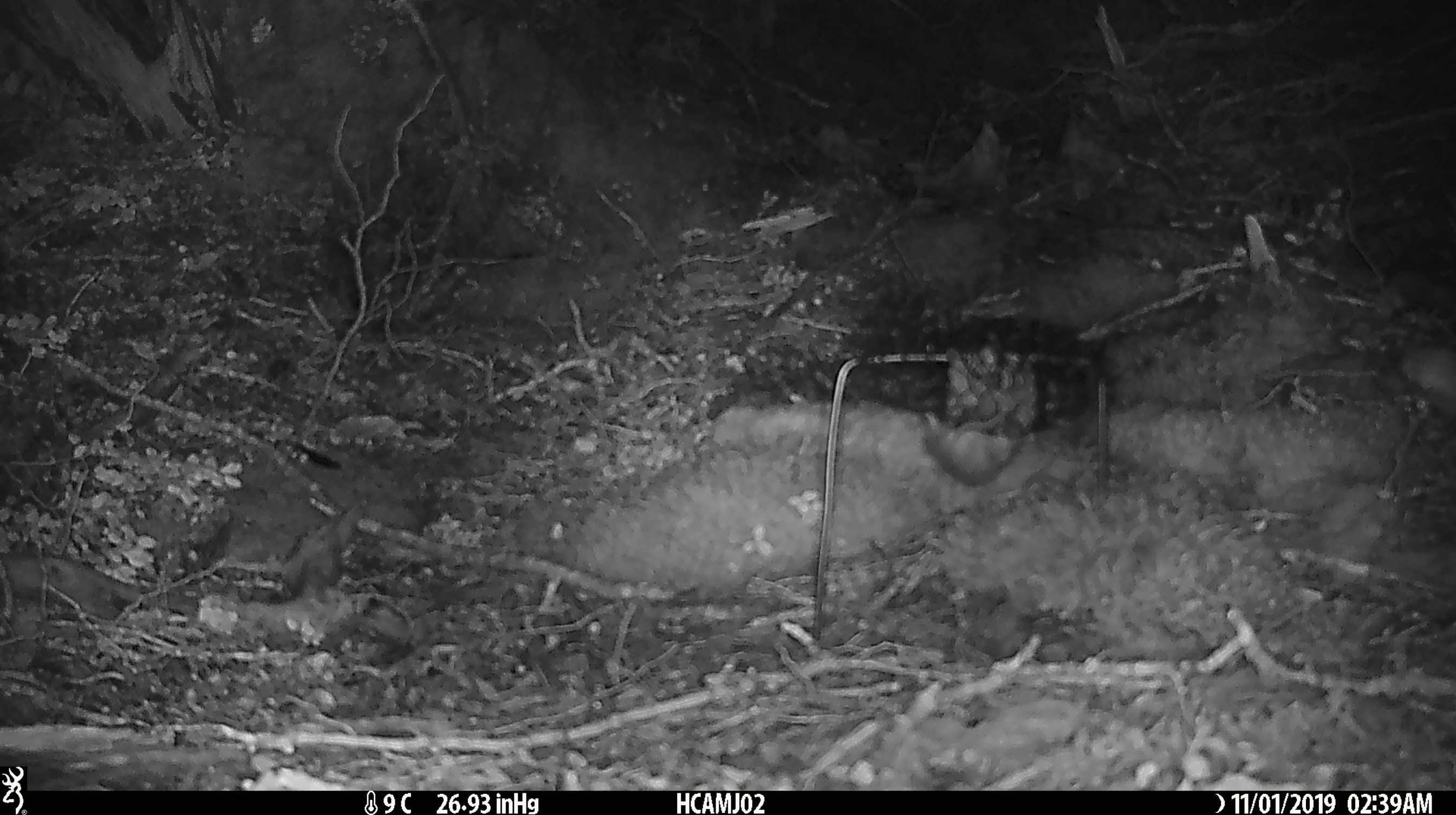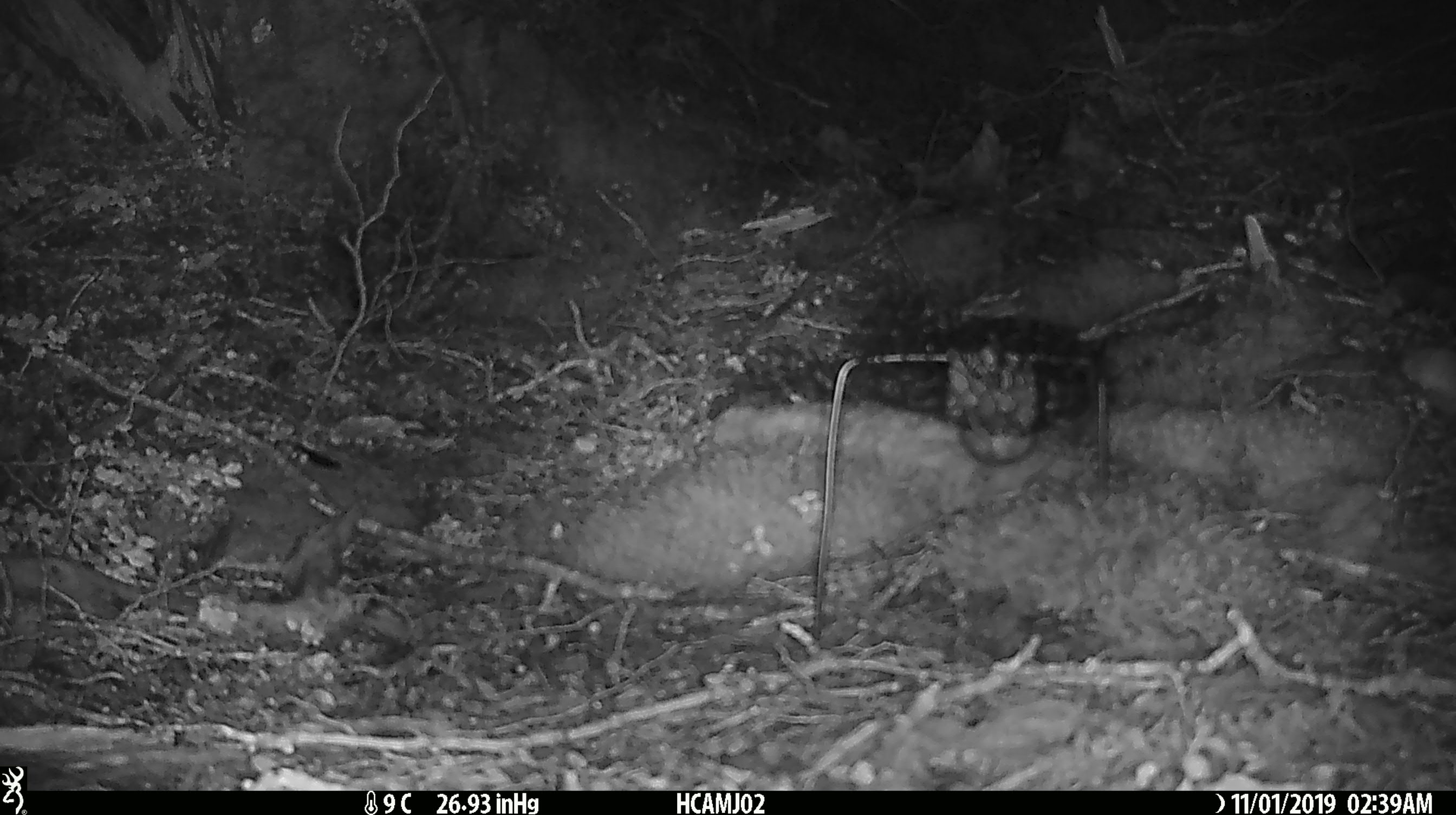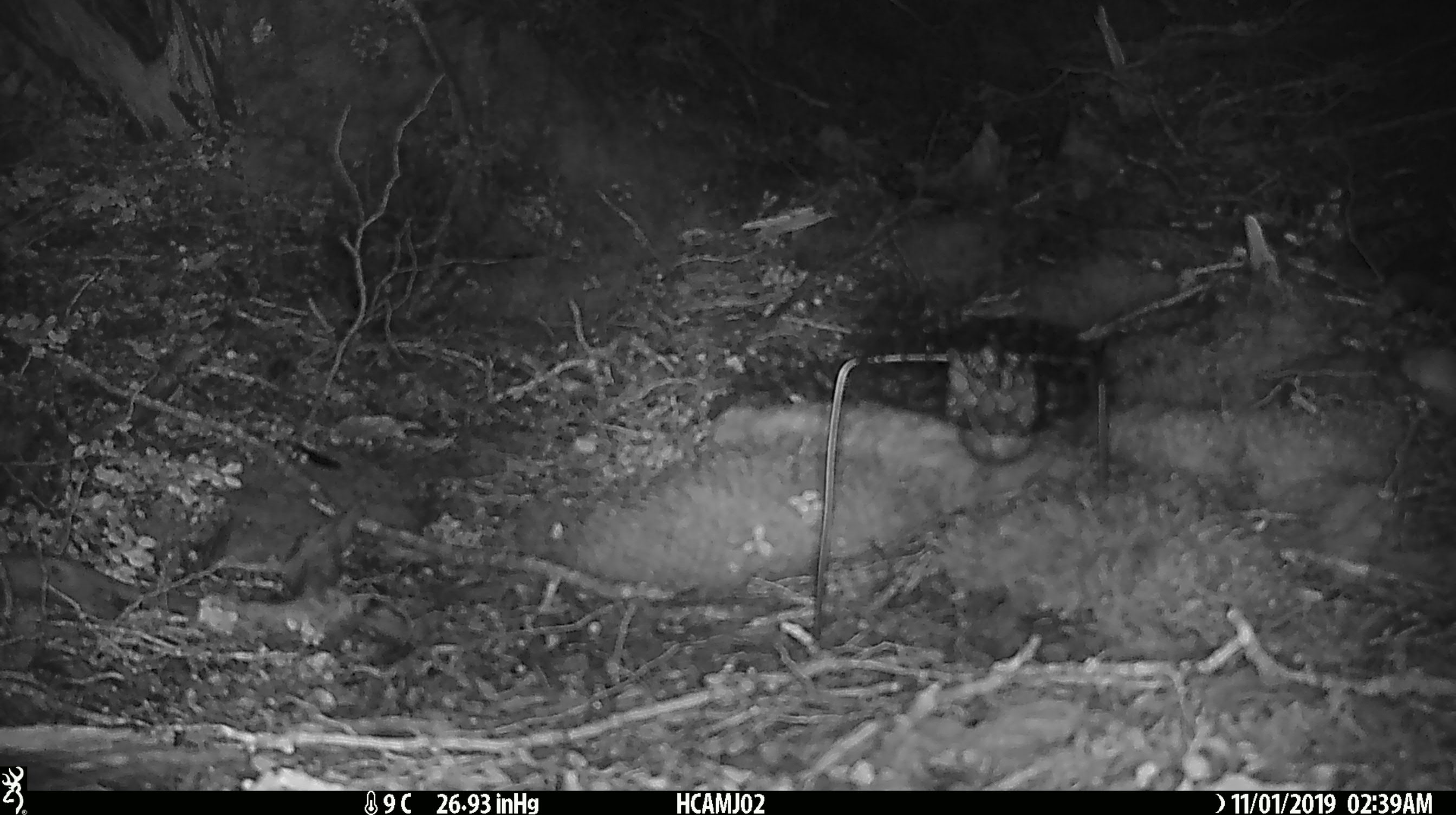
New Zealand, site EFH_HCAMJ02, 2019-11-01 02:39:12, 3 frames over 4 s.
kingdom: Animalia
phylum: Chordata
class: Mammalia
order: Rodentia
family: Muridae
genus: Mus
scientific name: Mus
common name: mouse